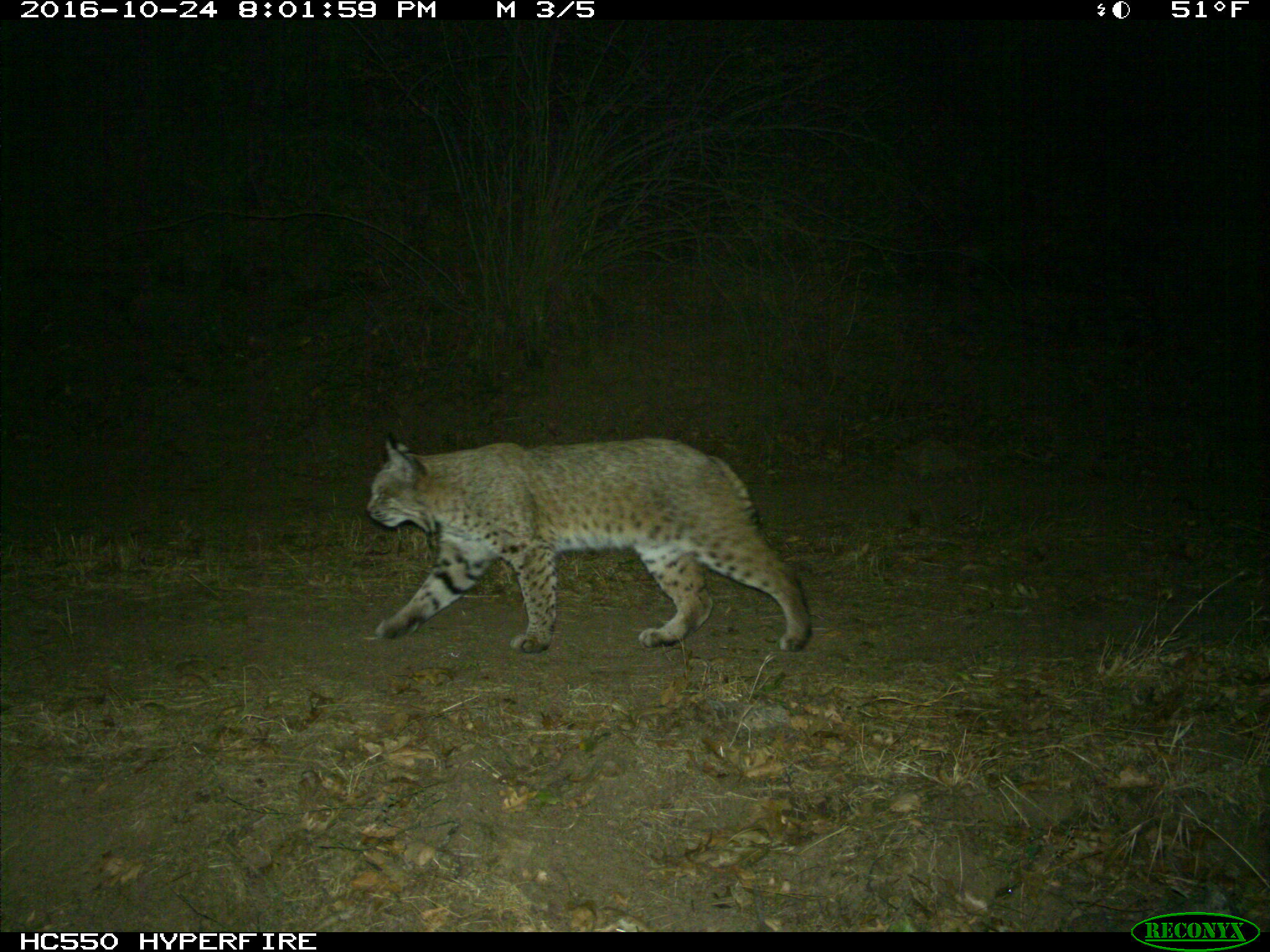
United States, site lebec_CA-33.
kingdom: Animalia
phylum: Chordata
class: Mammalia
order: Carnivora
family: Felidae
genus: Lynx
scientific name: Lynx rufus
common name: bobcat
Lynx rufus (bobcat).